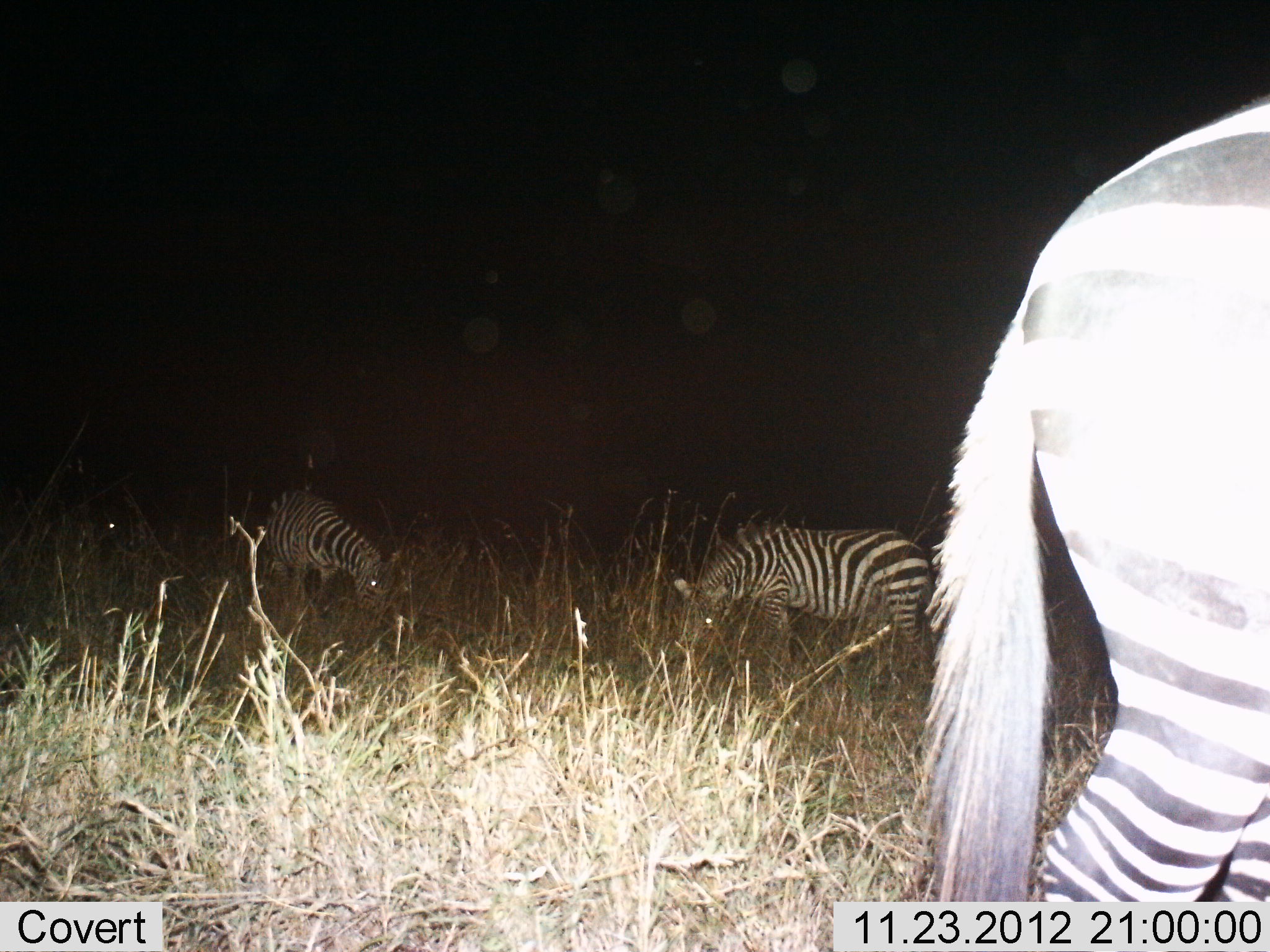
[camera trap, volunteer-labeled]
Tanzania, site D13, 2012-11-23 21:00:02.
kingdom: Animalia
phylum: Chordata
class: Mammalia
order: Perissodactyla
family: Equidae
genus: Equus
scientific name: Equus quagga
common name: plains zebra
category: zebra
Zebra (plains zebra) (Equus quagga), count 3. Behavior (volunteer vote fractions): standing 10%, resting 0%, moving 10%, interacting 0%. Young present (vote fraction): 0%. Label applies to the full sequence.